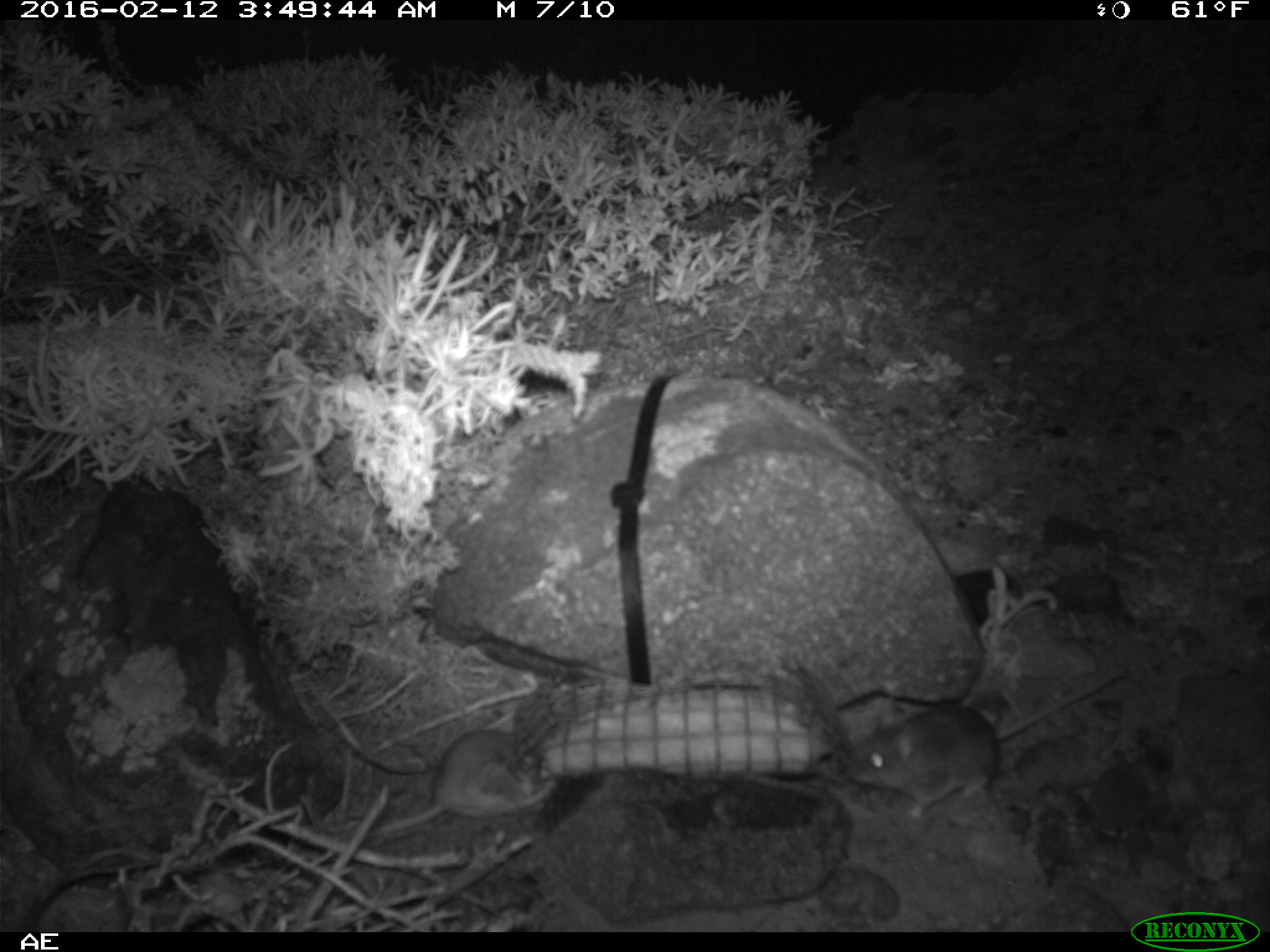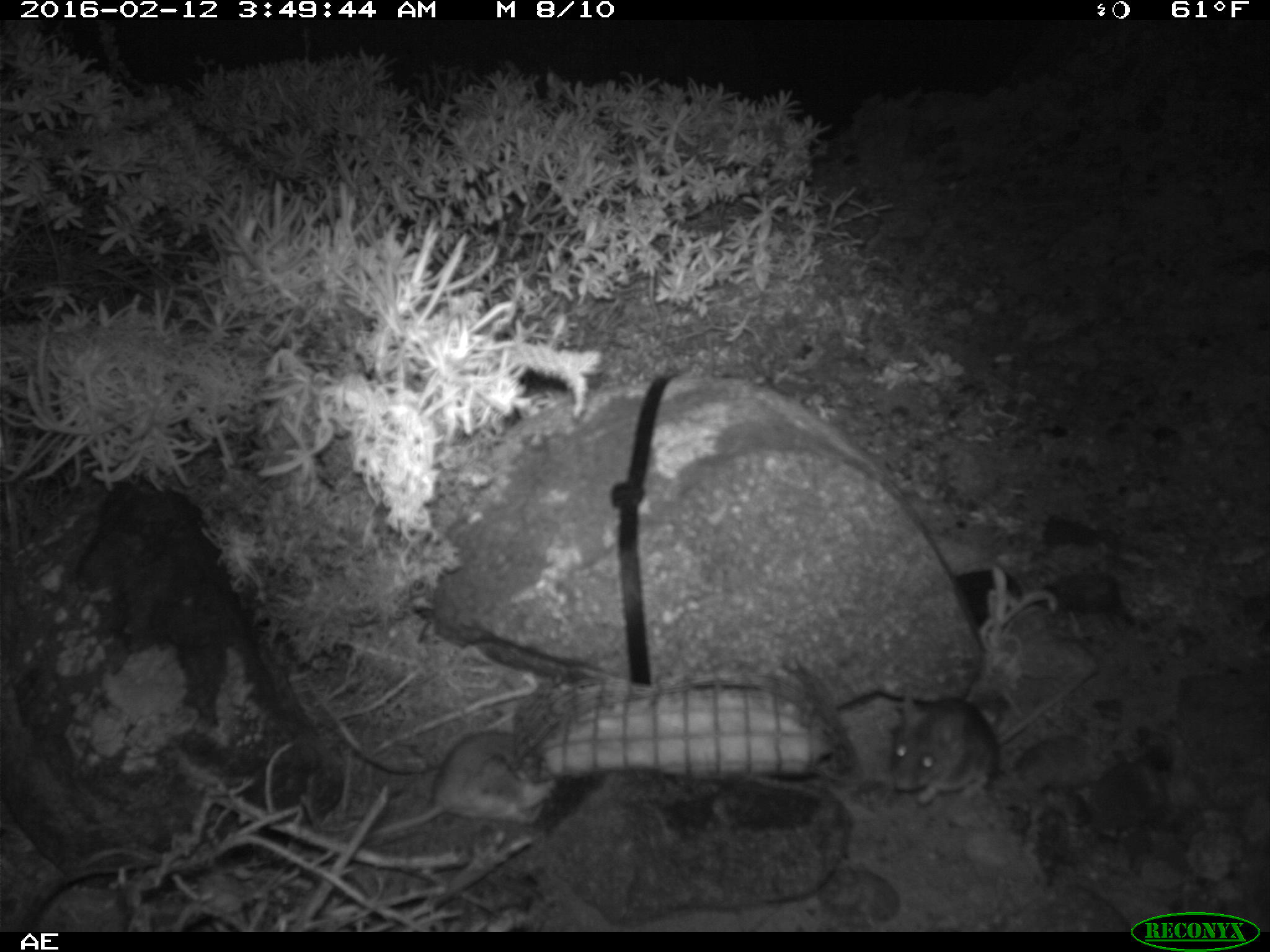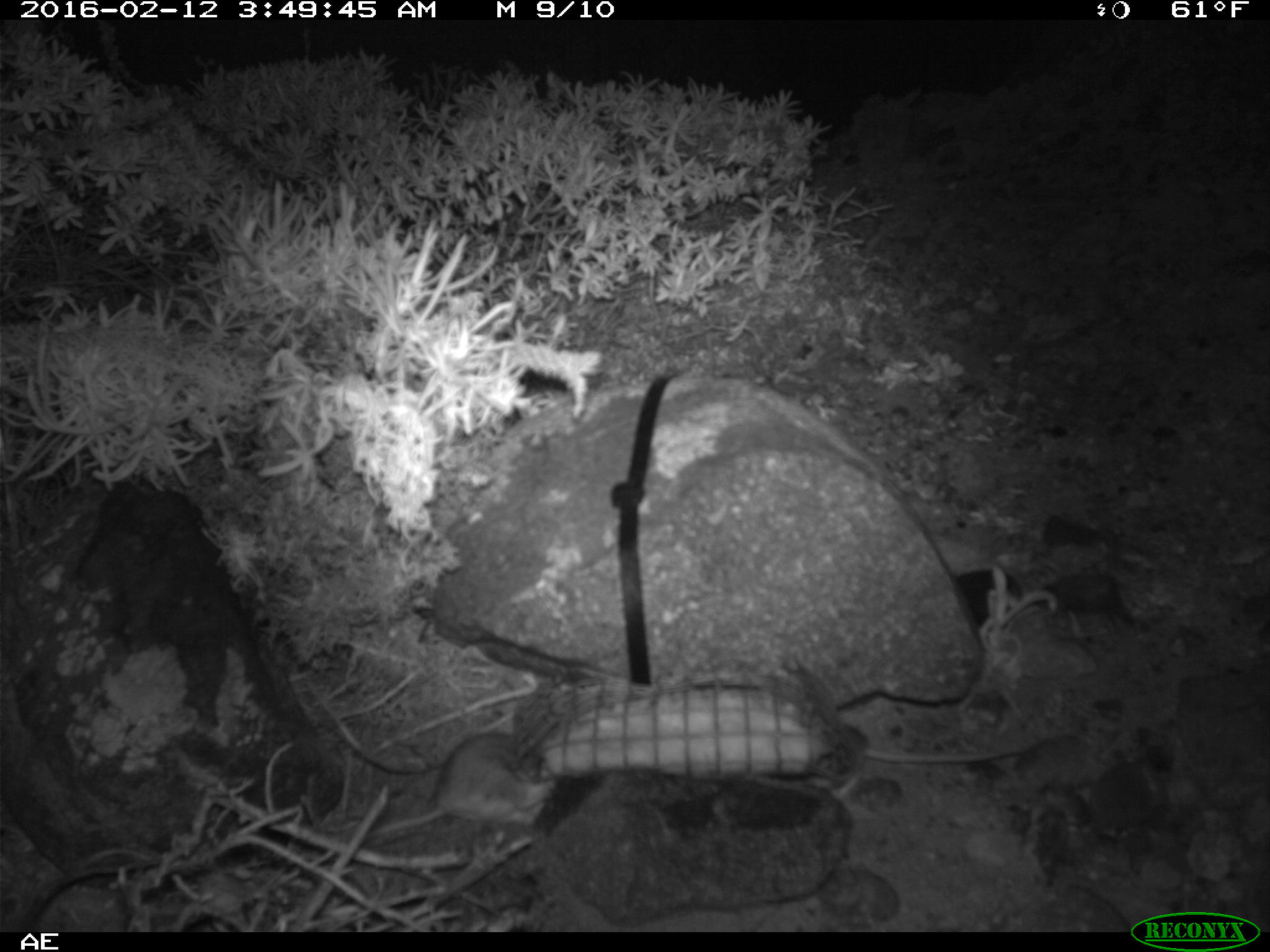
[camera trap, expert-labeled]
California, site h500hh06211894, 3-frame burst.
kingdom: Animalia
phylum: Chordata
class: Mammalia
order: Rodentia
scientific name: Rodentia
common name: rodent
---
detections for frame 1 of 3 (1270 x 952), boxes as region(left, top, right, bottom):
rodent: region(848, 669, 1127, 820); region(366, 730, 558, 838)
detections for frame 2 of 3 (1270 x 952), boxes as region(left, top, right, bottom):
rodent: region(892, 676, 1080, 805); region(363, 731, 555, 840)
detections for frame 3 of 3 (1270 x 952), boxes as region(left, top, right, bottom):
rodent: region(370, 732, 558, 846); region(816, 723, 1046, 801)